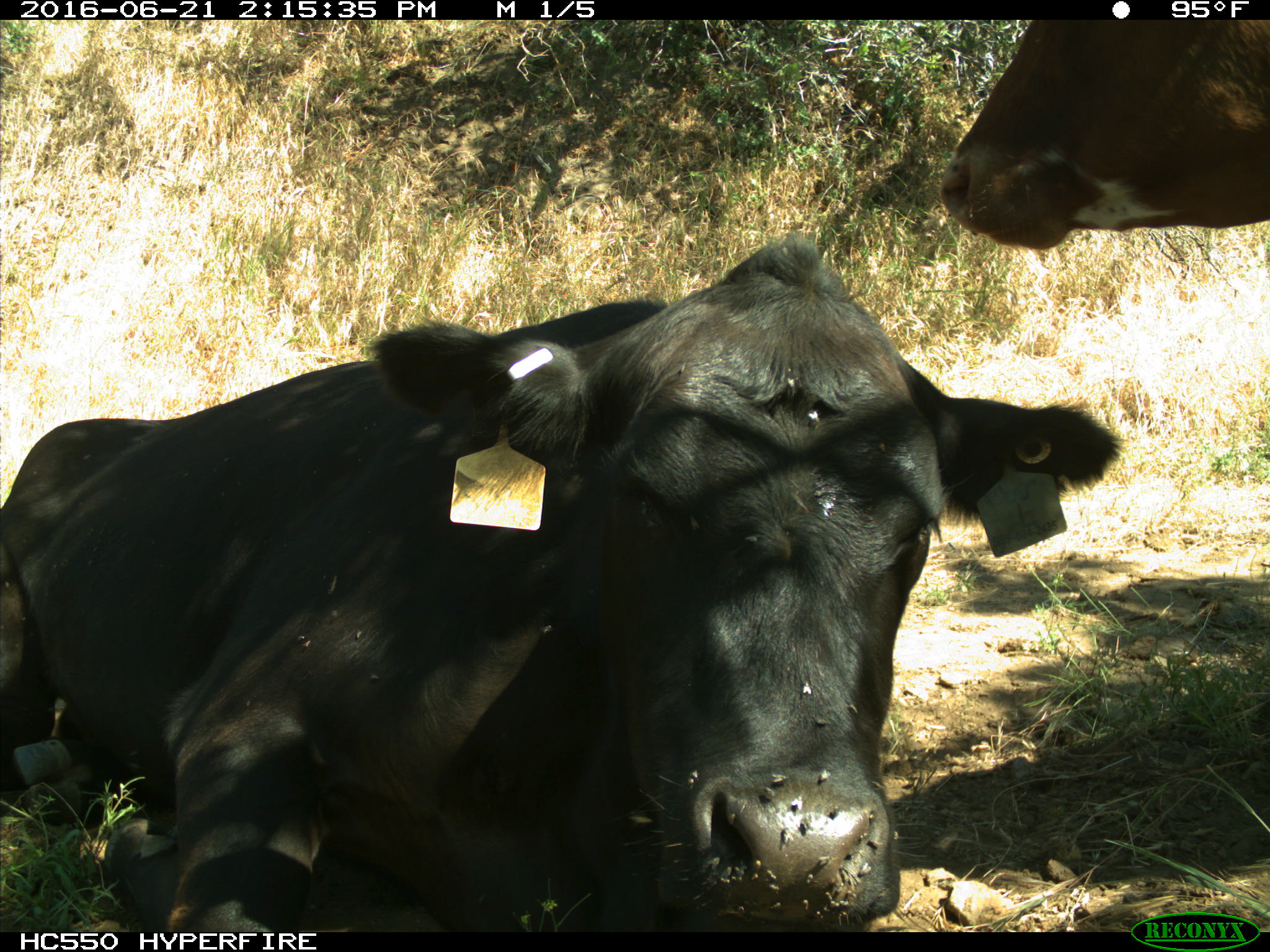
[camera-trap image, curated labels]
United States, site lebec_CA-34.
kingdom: Animalia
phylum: Chordata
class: Mammalia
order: Artiodactyla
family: Bovidae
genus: Bos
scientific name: Bos taurus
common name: domestic cow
Bos taurus (domestic cow).